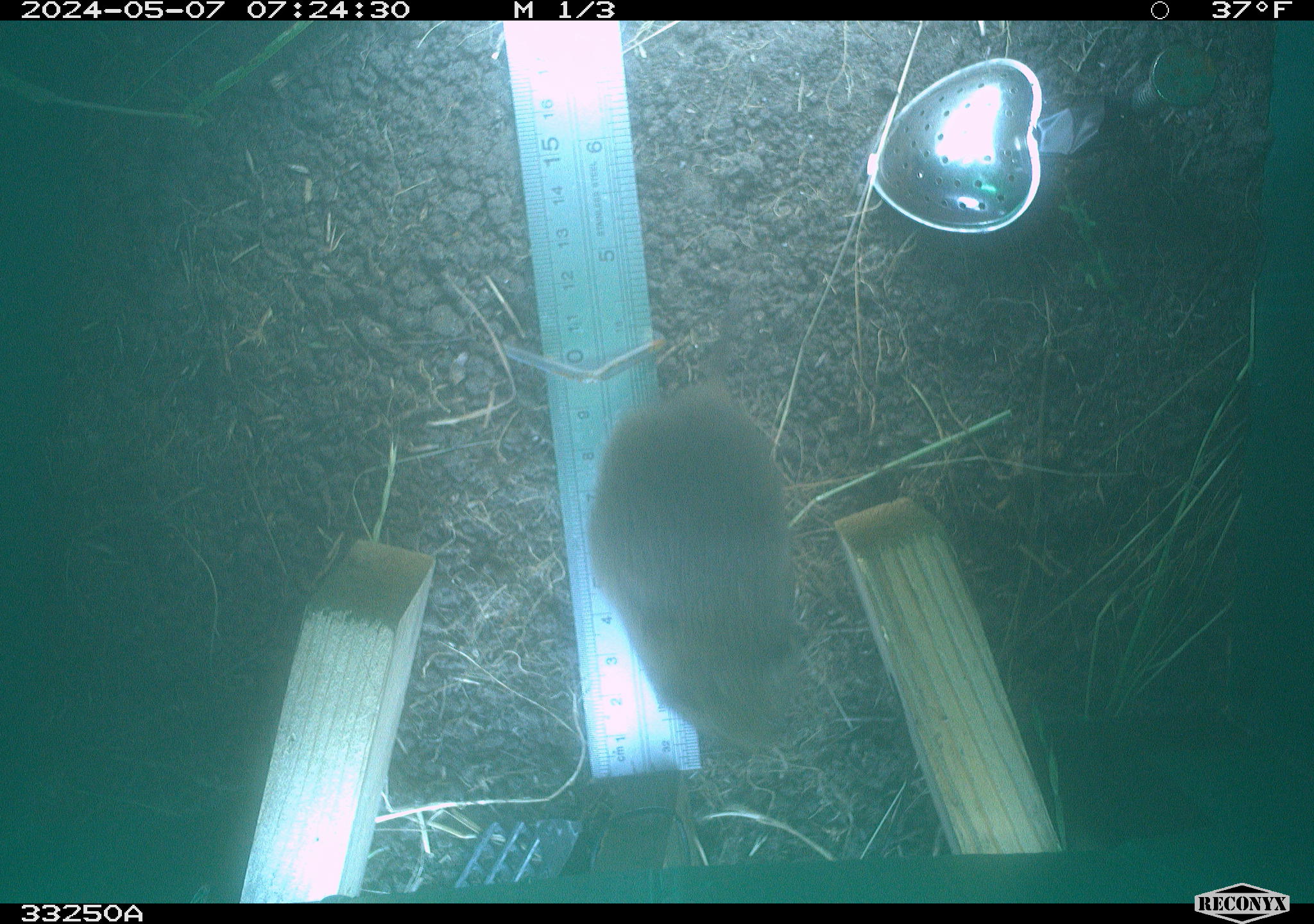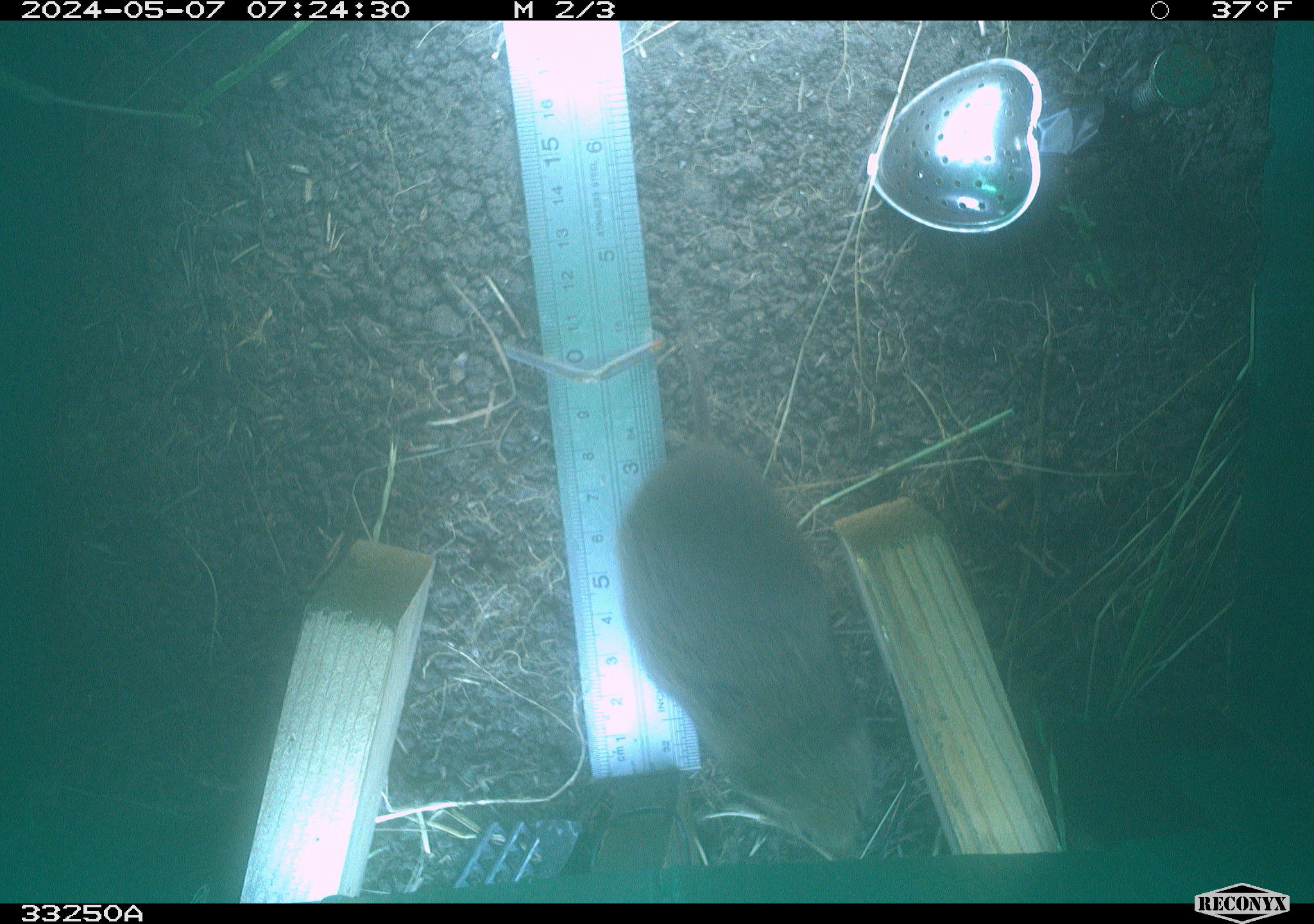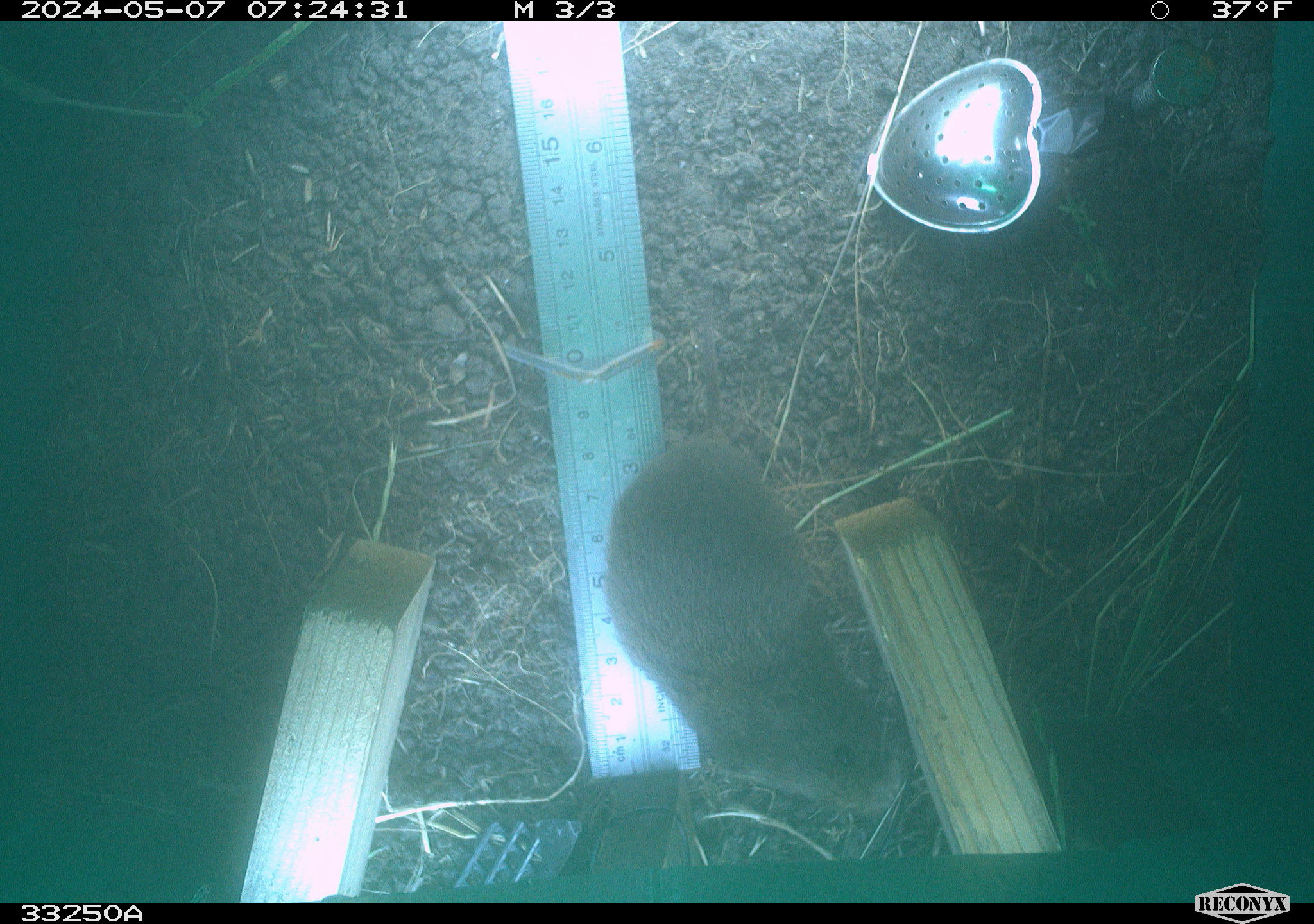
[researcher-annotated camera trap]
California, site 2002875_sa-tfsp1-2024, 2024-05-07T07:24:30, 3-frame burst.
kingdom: Animalia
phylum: Chordata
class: Mammalia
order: Rodentia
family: Cricetidae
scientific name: Arvicolinae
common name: voles, lemmings, and muskrats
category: arvicolinae subfamily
Arvicolinae subfamily (voles, lemmings, and muskrats) (Arvicolinae).